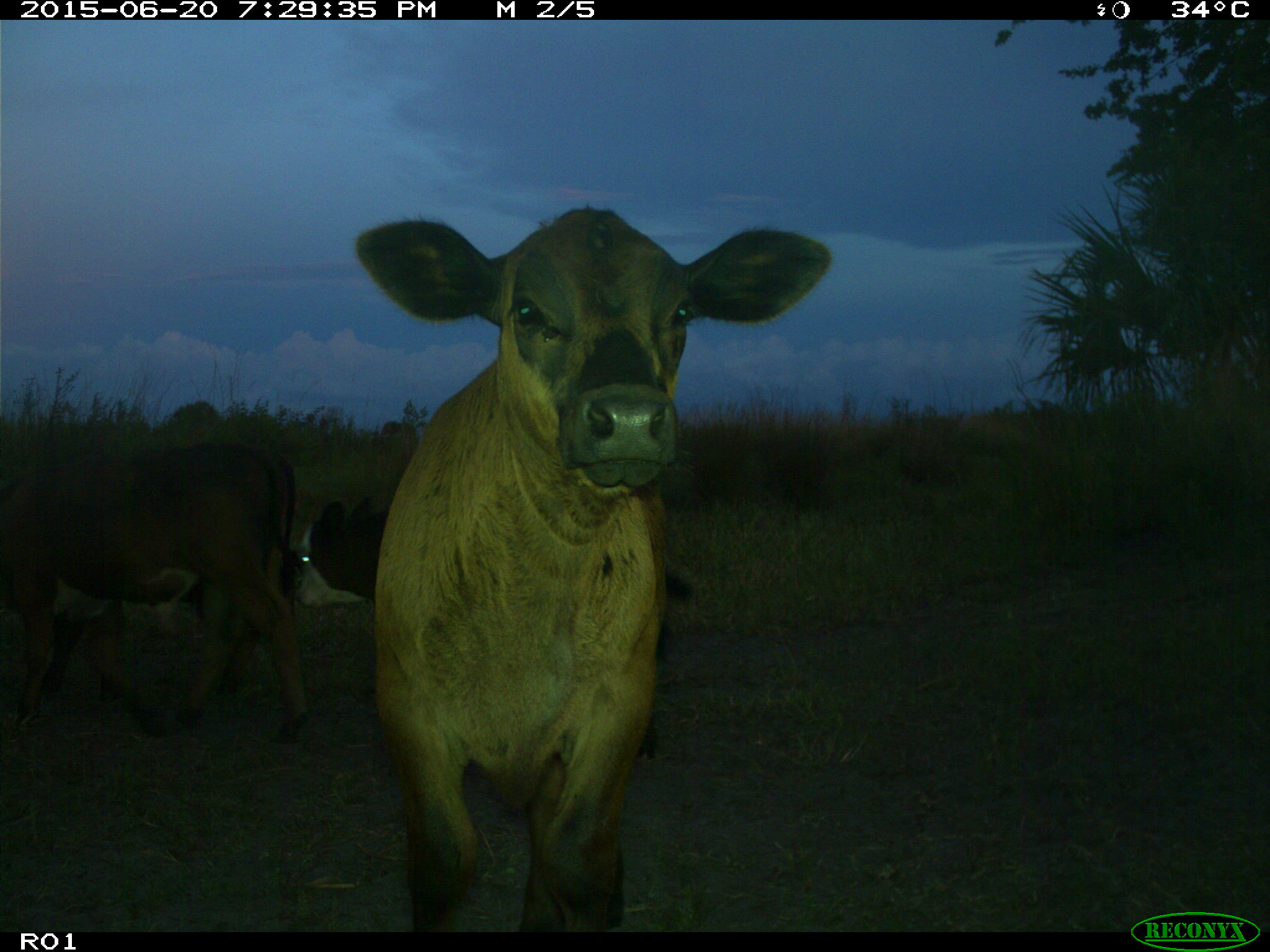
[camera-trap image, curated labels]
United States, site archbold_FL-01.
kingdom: Animalia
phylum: Chordata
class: Mammalia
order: Artiodactyla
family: Bovidae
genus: Bos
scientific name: Bos taurus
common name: domestic cow